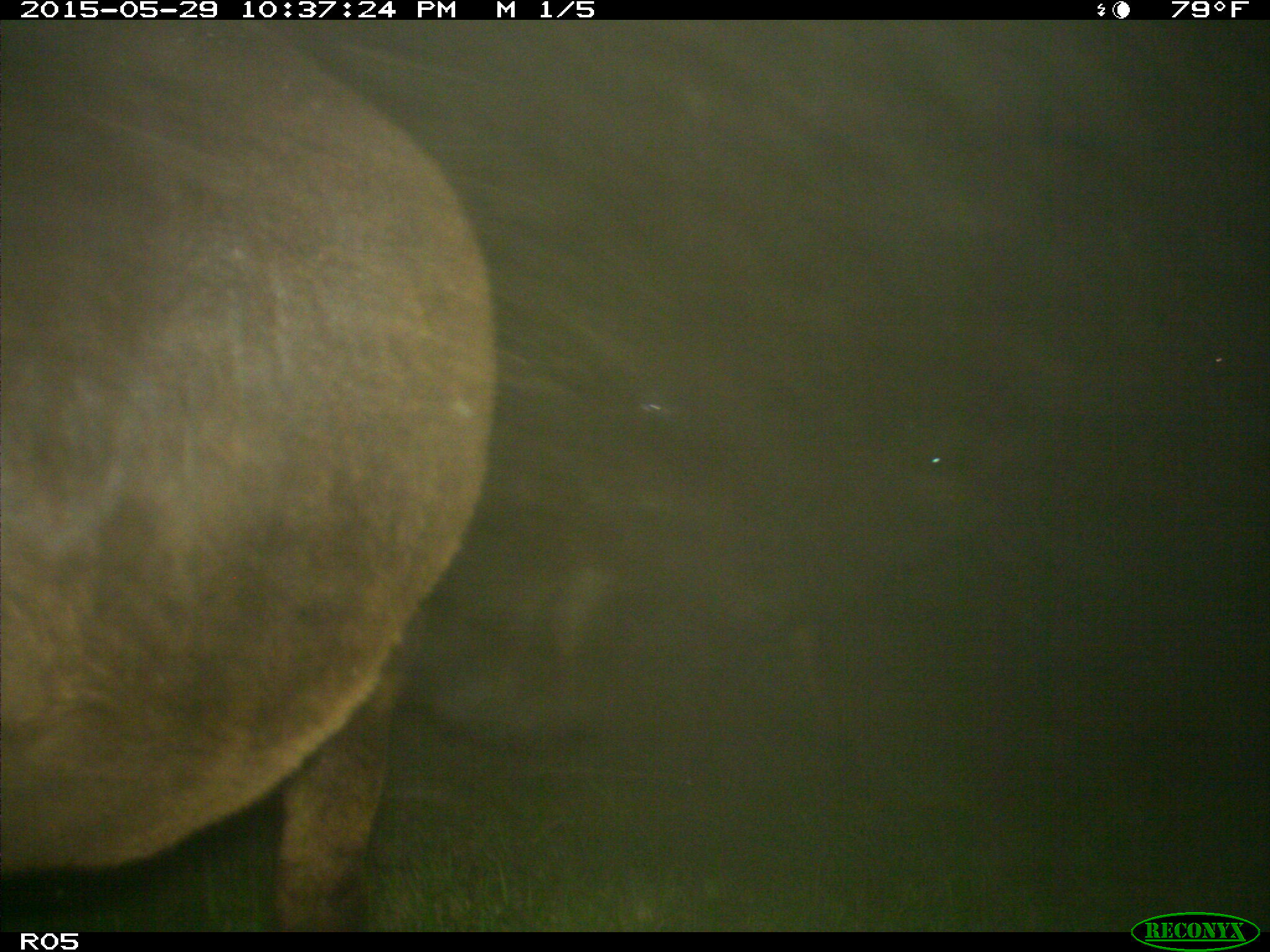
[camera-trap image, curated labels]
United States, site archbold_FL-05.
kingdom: Animalia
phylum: Chordata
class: Mammalia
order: Artiodactyla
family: Bovidae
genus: Bos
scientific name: Bos taurus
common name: domestic cow